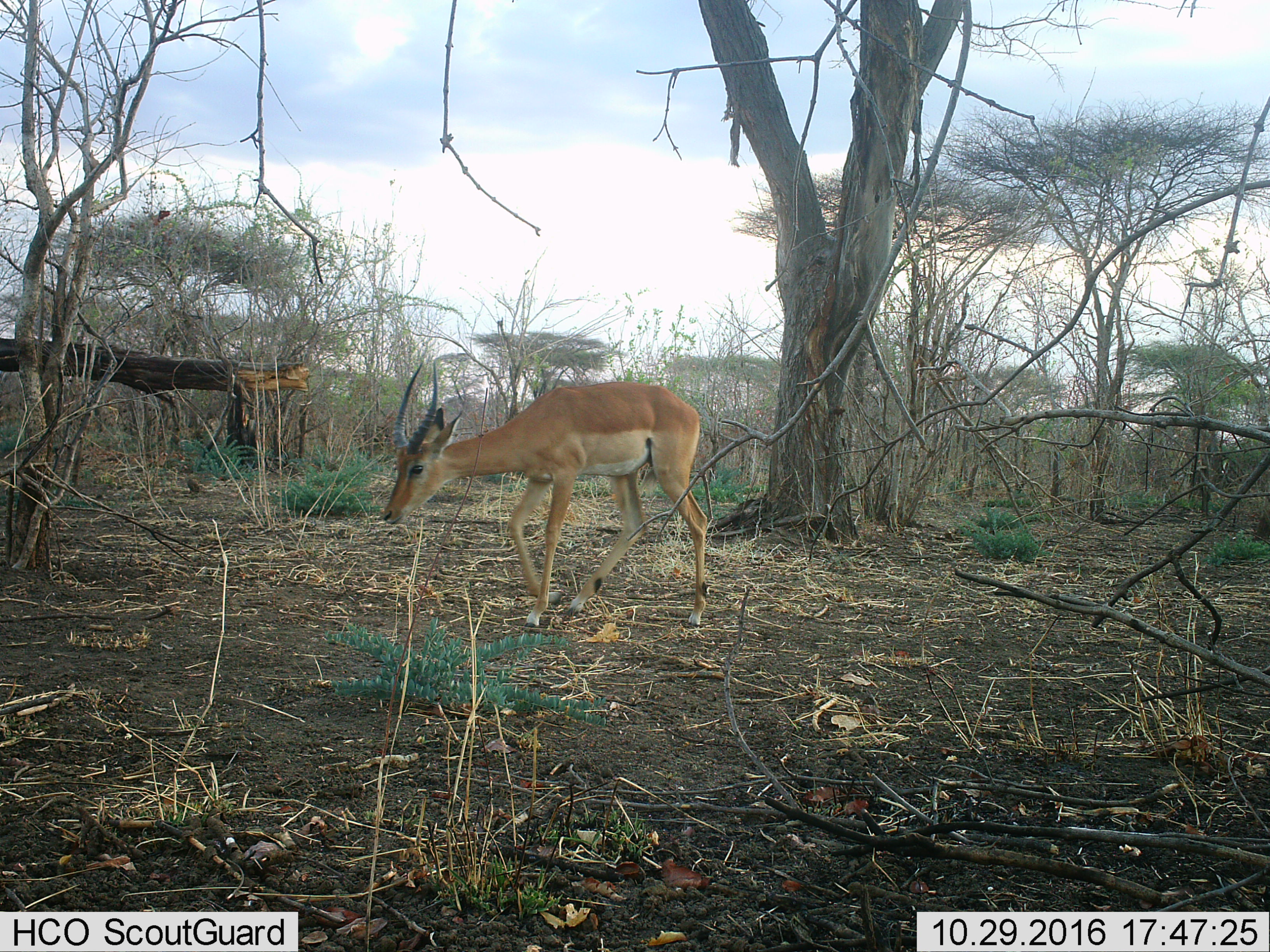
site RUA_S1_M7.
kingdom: Animalia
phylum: Chordata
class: Mammalia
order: Artiodactyla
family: Bovidae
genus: Aepyceros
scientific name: Aepyceros melampus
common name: impala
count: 1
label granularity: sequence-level